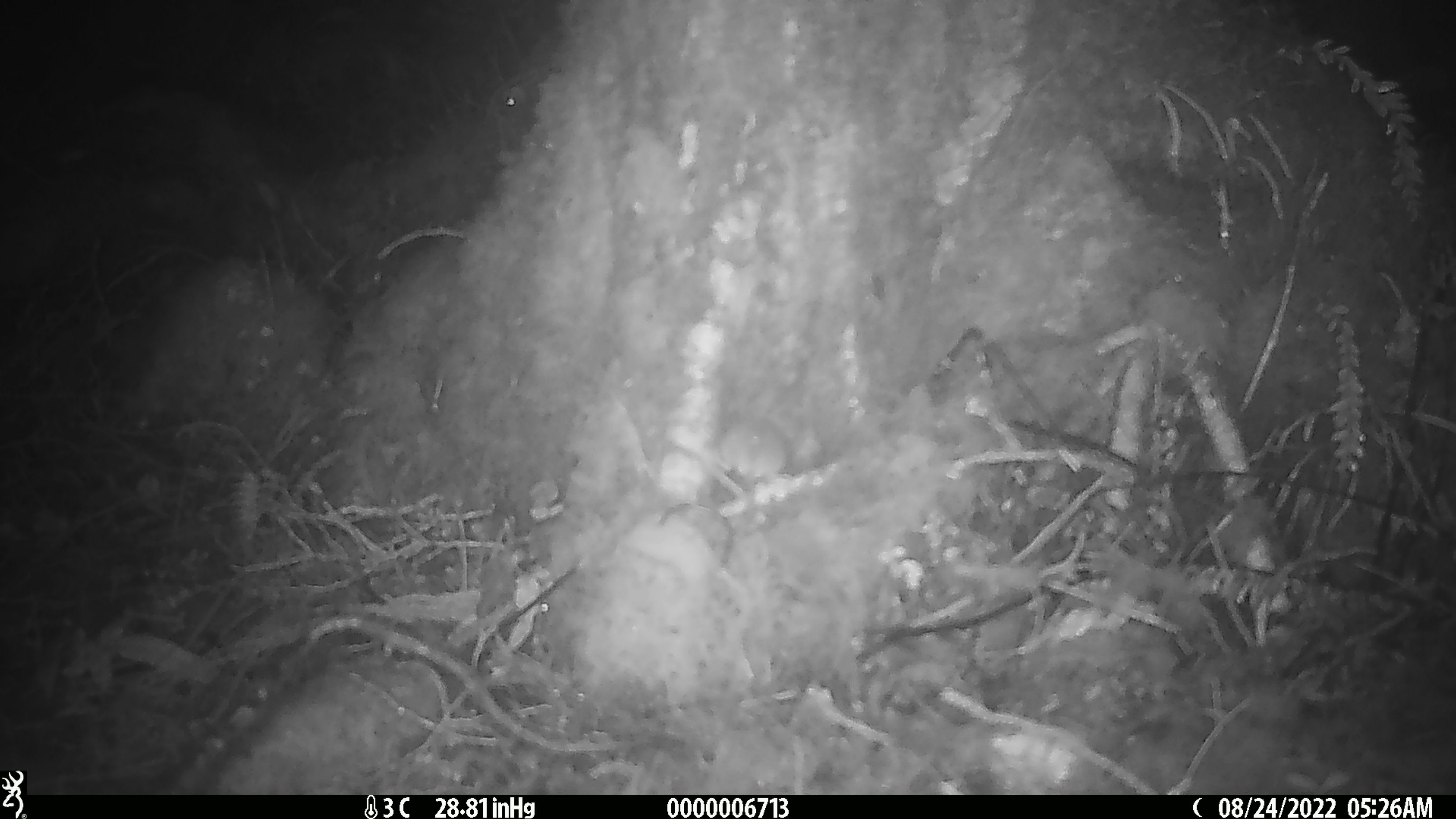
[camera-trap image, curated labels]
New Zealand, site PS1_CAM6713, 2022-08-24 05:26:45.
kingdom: Animalia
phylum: Chordata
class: Mammalia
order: Rodentia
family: Muridae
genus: Mus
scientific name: Mus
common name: mouse